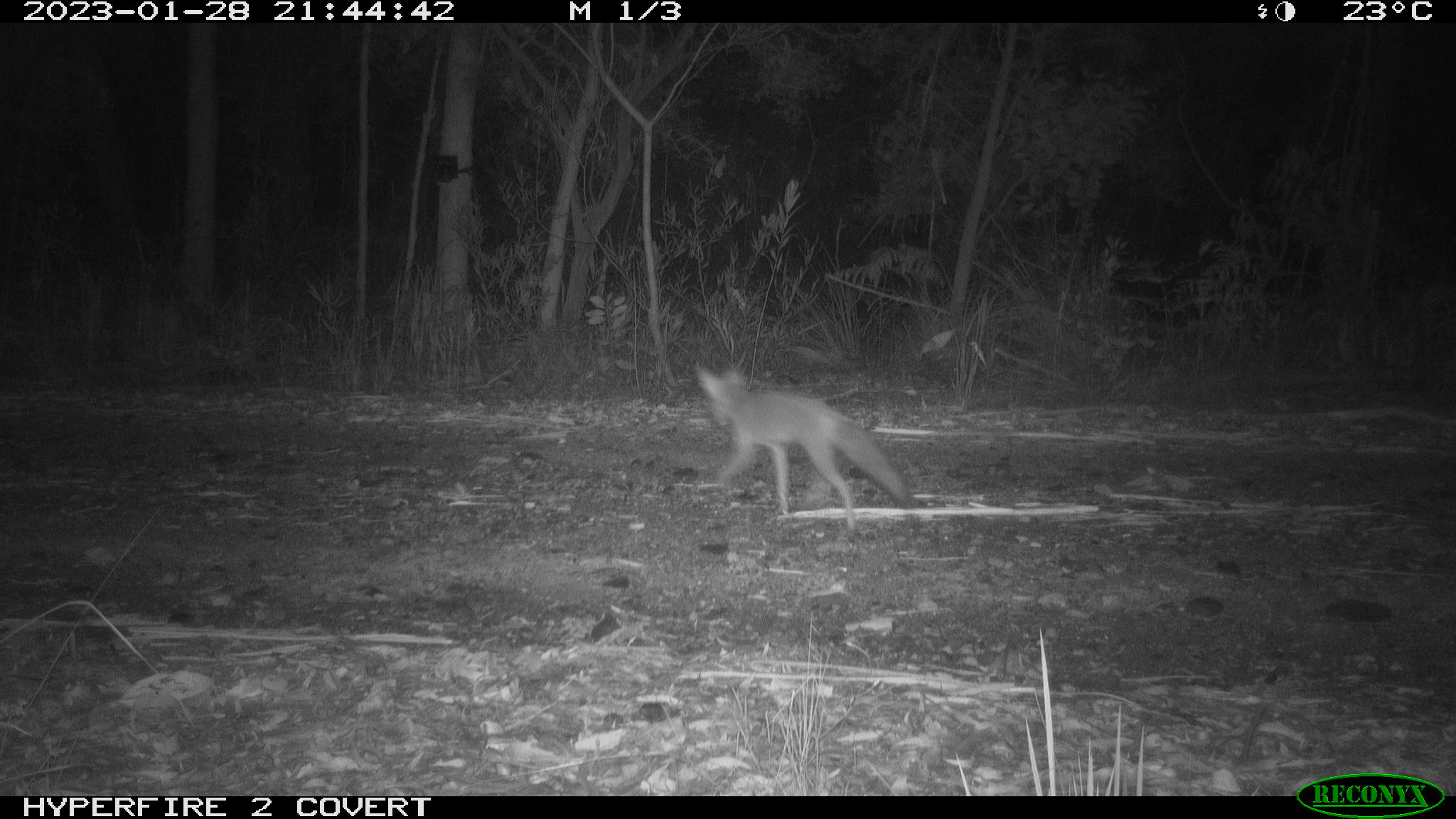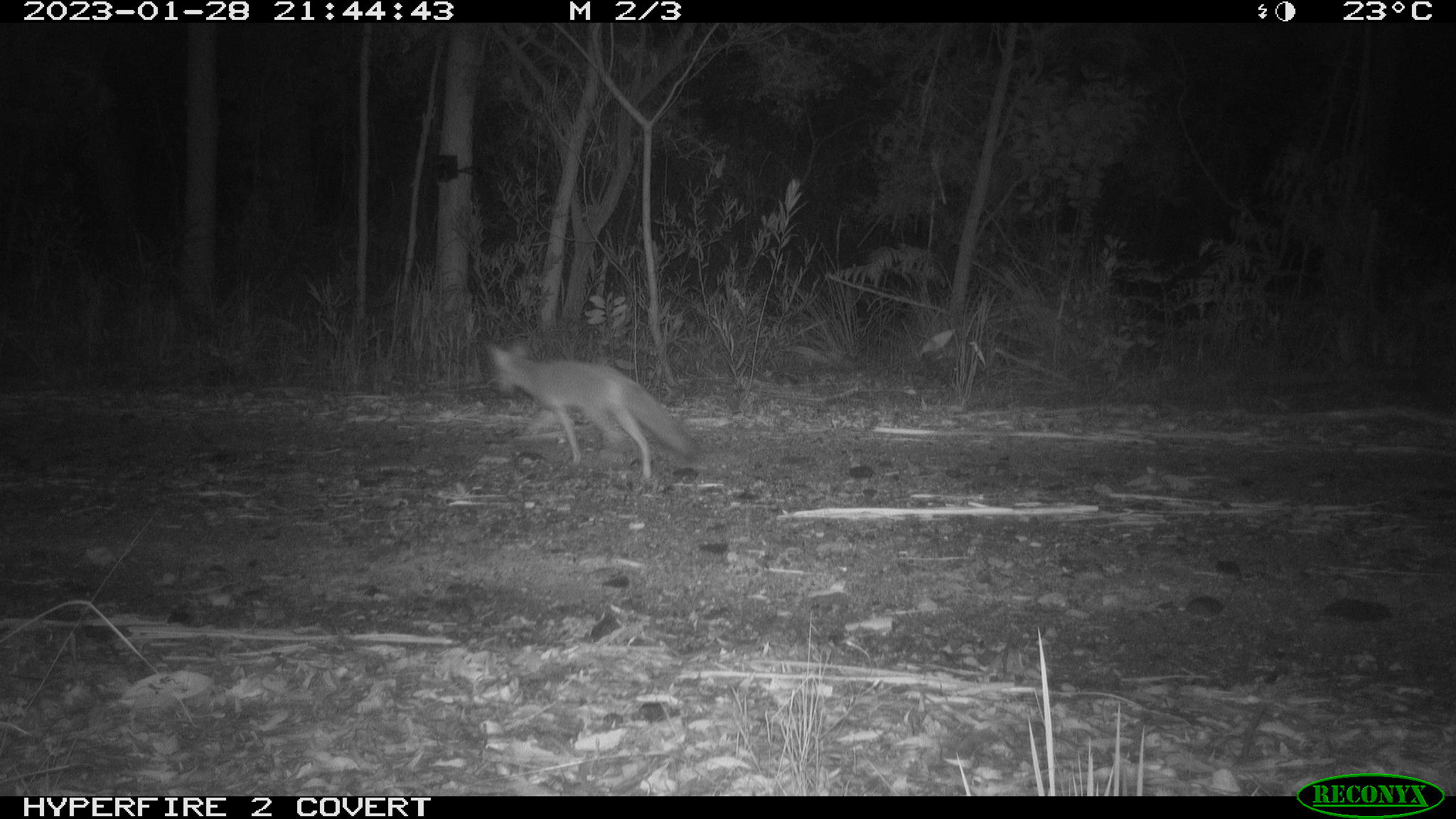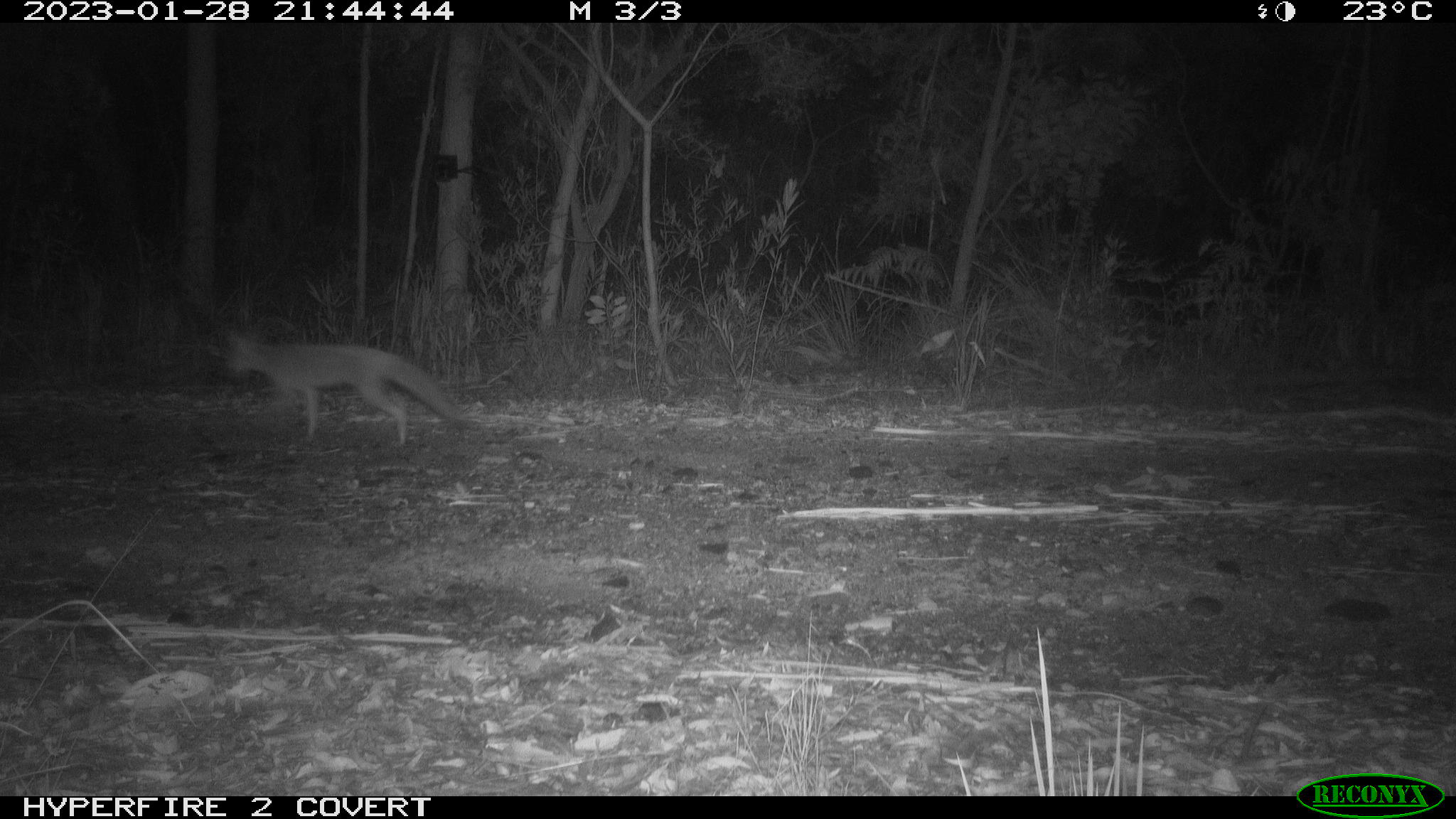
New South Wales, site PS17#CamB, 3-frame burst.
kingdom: Animalia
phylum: Chordata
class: Mammalia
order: Carnivora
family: Canidae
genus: Vulpes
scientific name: Vulpes vulpes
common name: red fox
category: fox